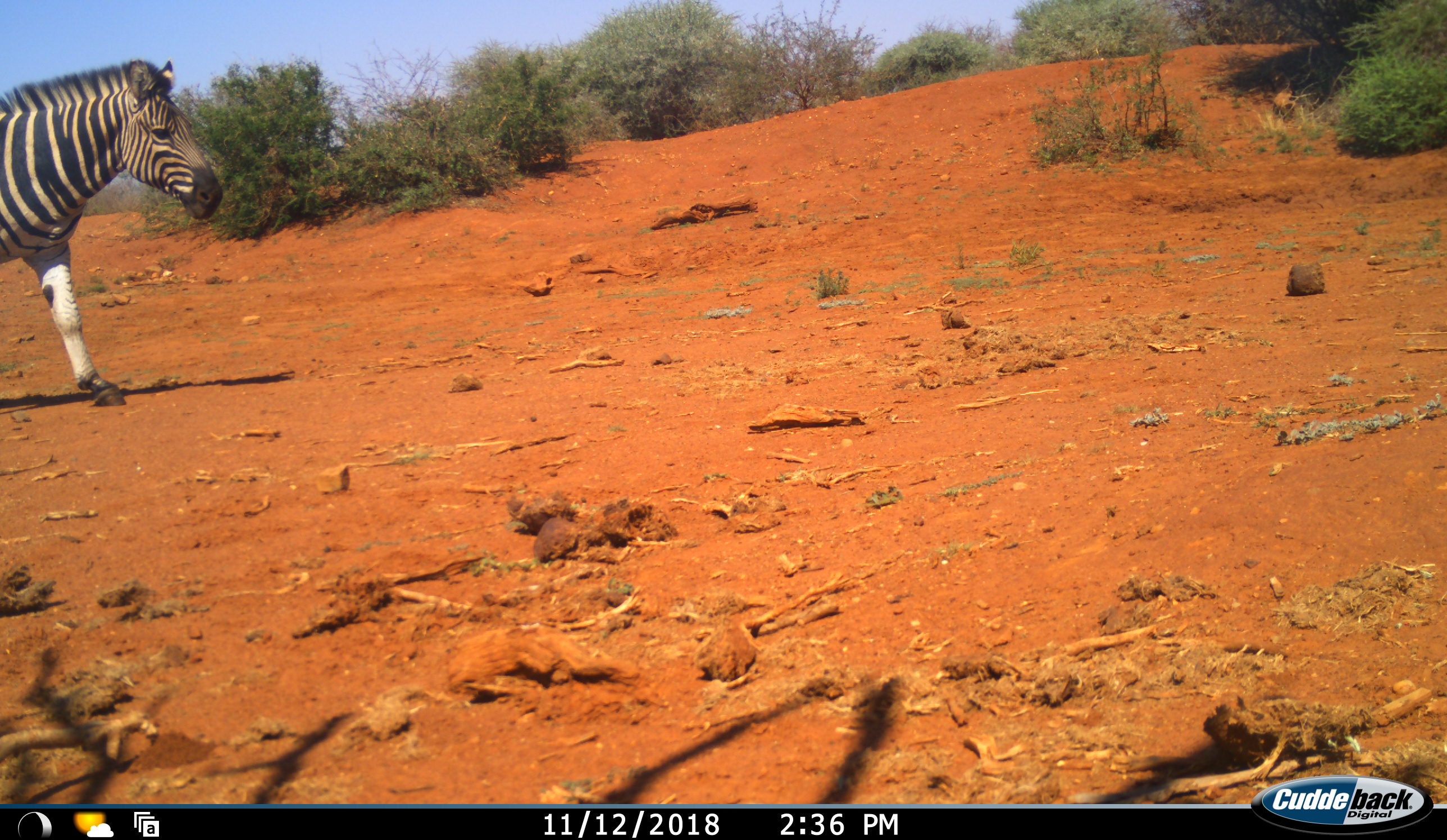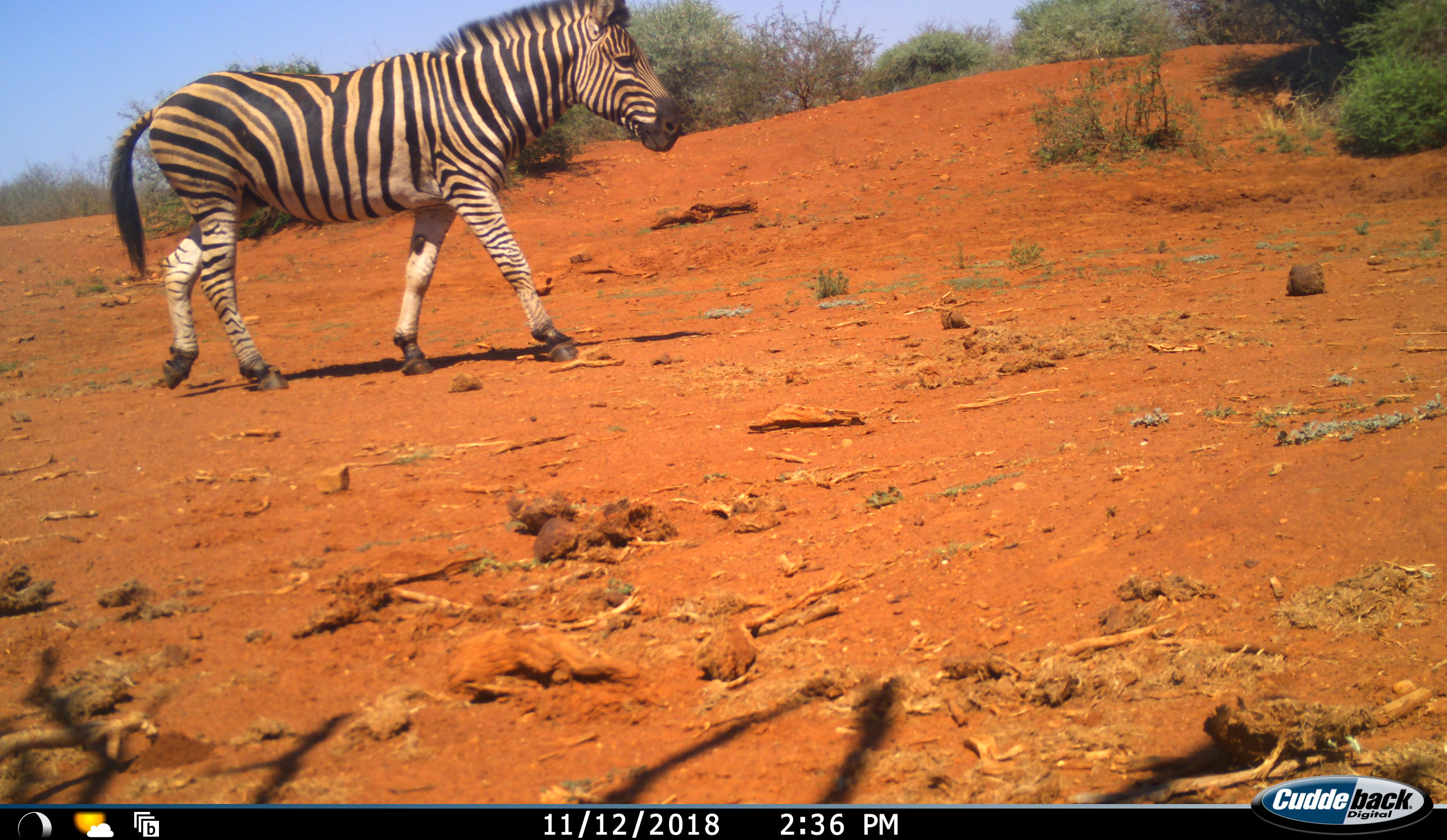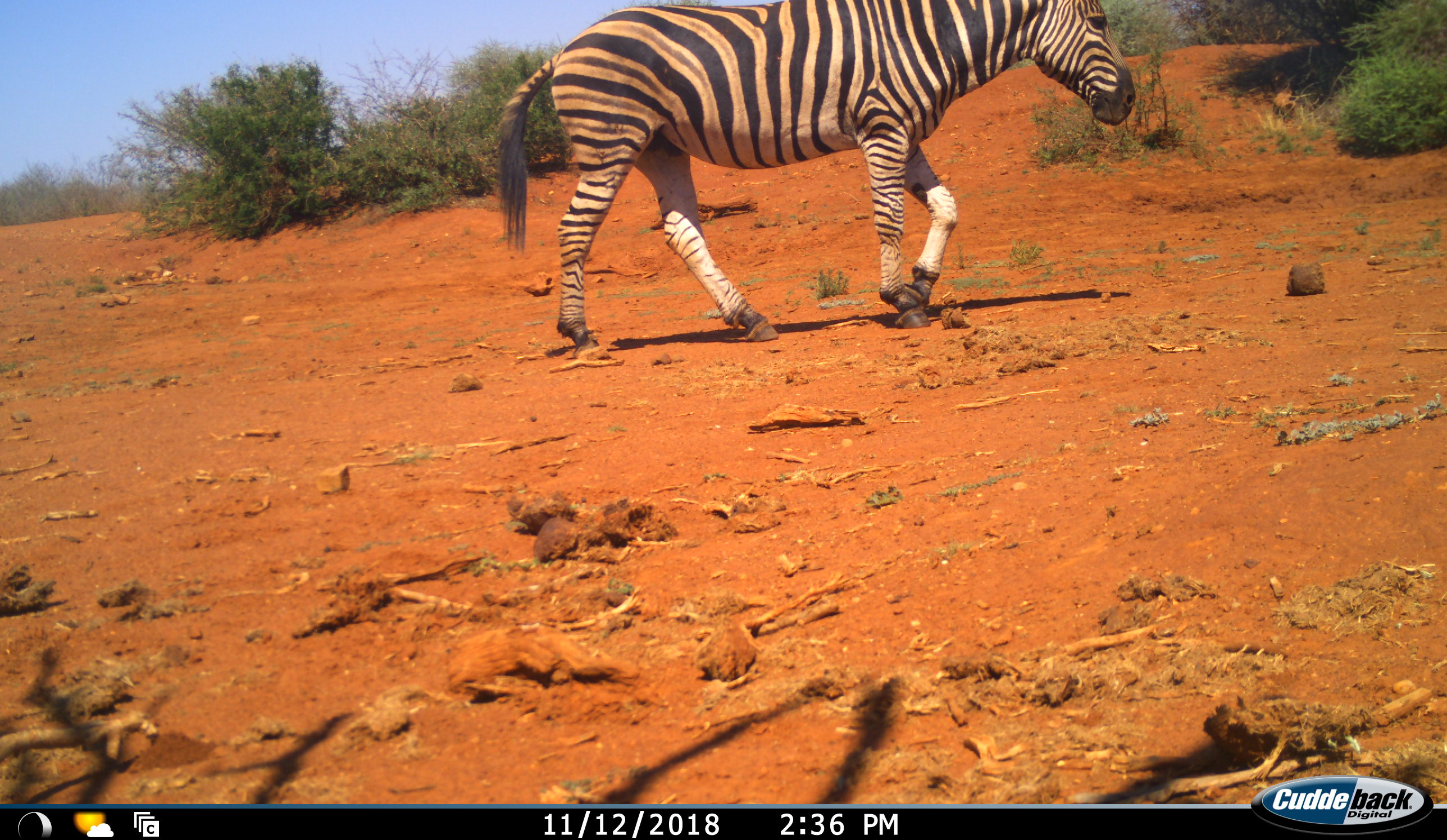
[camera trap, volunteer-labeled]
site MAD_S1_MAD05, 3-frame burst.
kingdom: Animalia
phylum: Chordata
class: Mammalia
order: Perissodactyla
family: Equidae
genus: Equus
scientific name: Equus quagga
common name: plains zebra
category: zebraplains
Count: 1.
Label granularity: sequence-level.